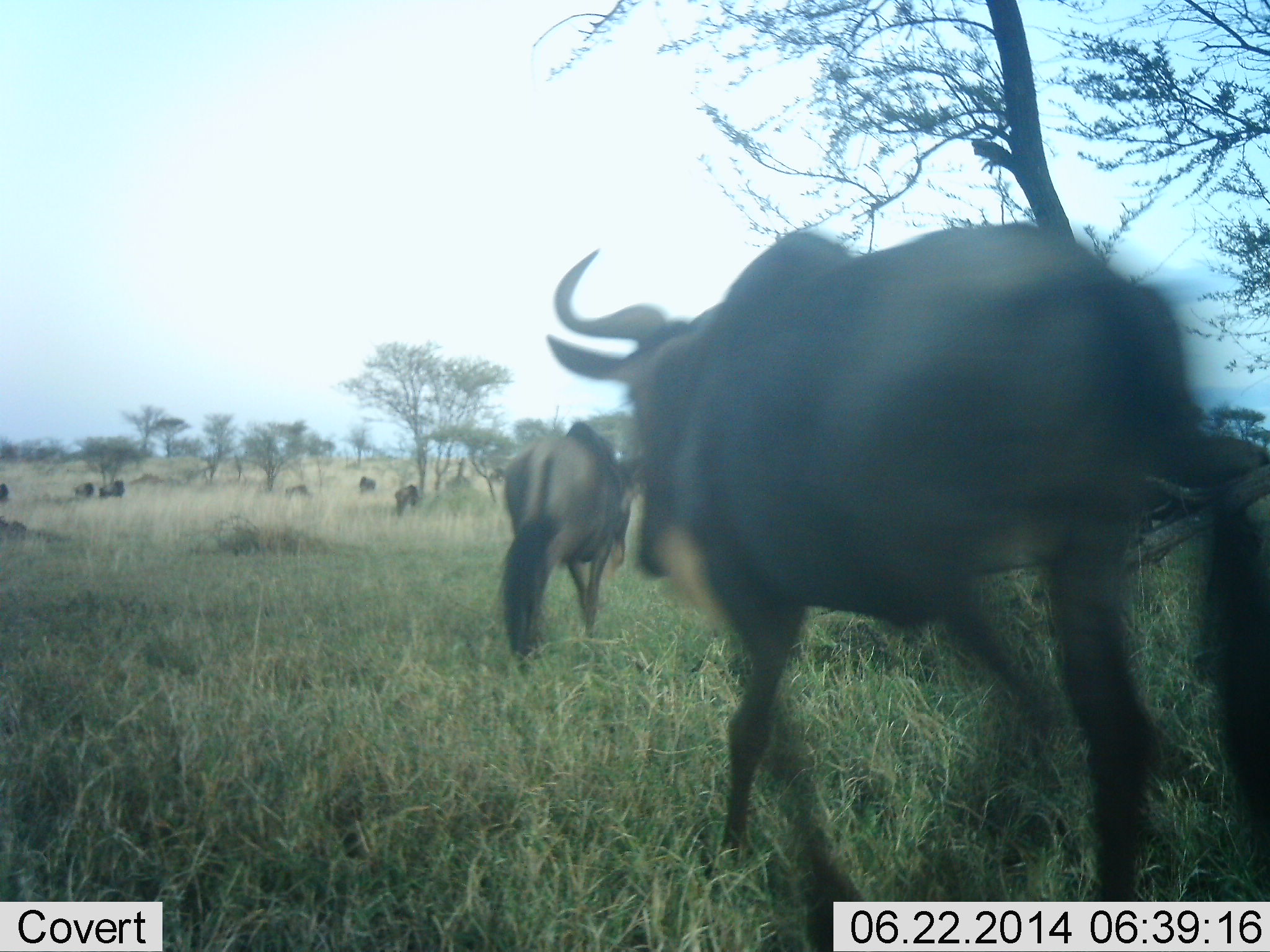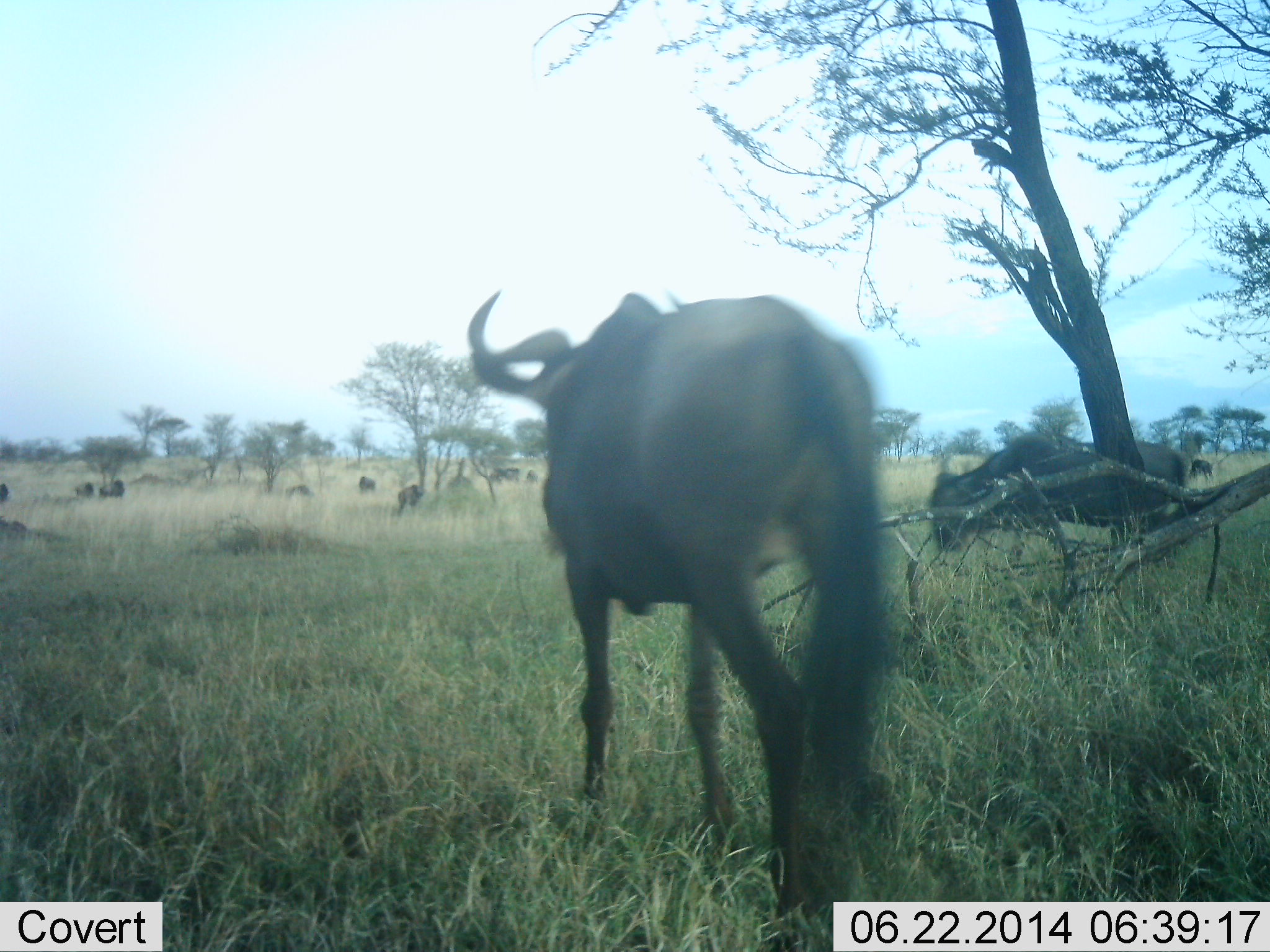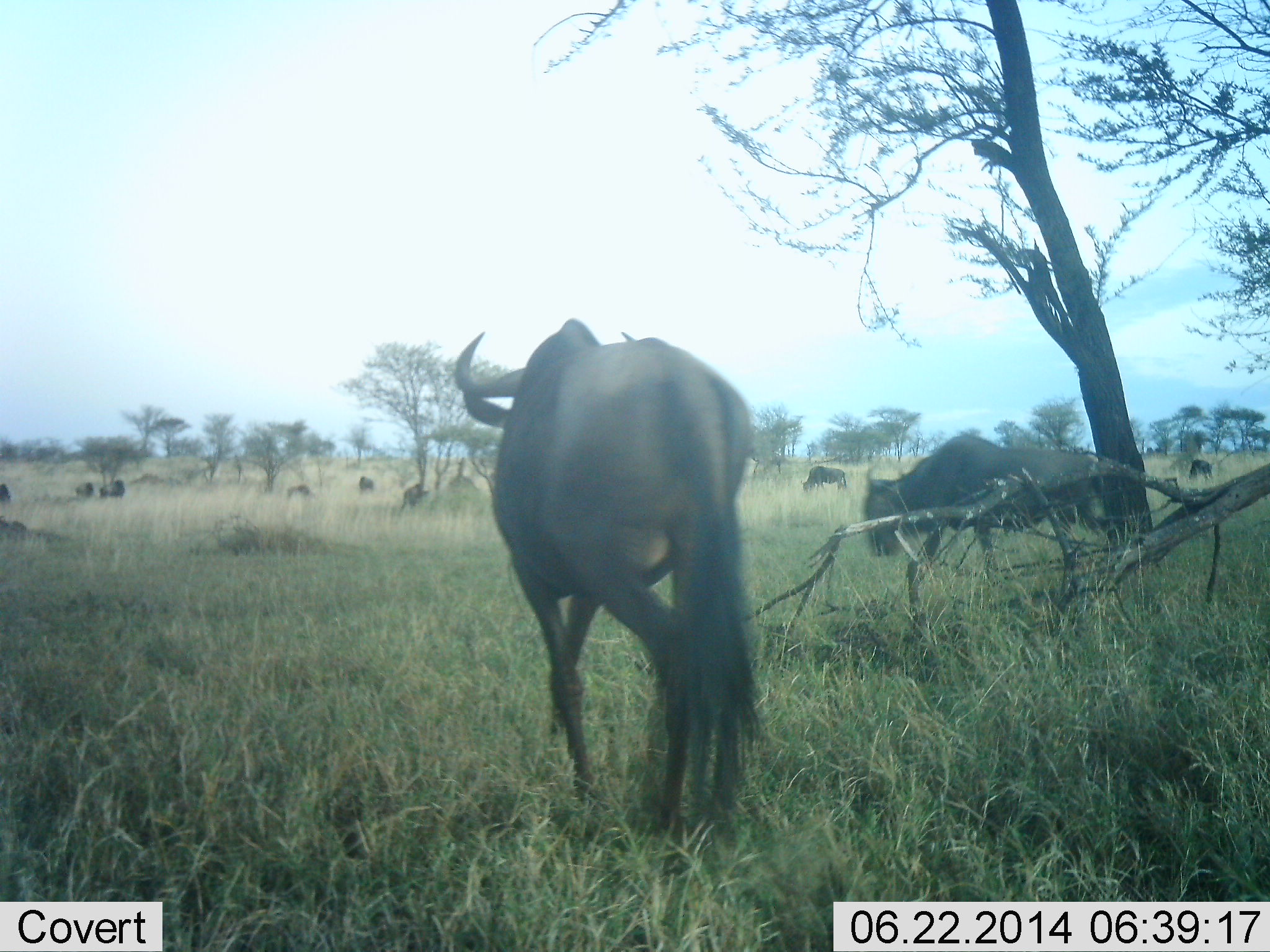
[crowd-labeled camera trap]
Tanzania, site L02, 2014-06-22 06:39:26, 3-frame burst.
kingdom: Animalia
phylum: Chordata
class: Mammalia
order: Artiodactyla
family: Bovidae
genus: Connochaetes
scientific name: Connochaetes taurinus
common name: blue wildebeest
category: wildebeest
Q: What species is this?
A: Wildebeest (blue wildebeest) (Connochaetes taurinus).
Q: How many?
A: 11-50.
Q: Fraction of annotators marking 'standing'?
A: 40%.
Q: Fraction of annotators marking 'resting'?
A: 0%.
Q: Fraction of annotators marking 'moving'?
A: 90%.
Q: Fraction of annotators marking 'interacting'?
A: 0%.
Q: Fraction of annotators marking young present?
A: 0%.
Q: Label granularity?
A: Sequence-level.